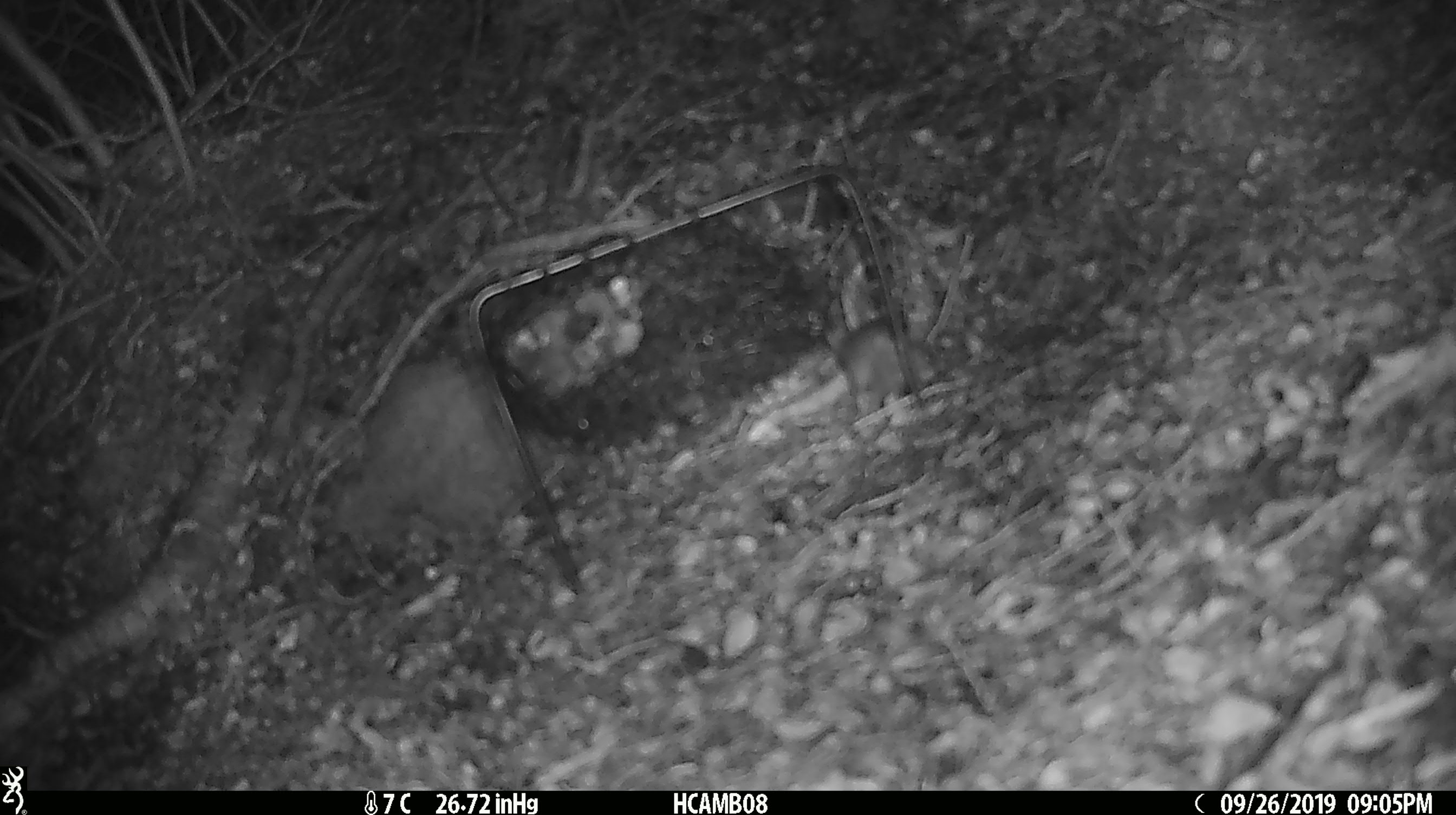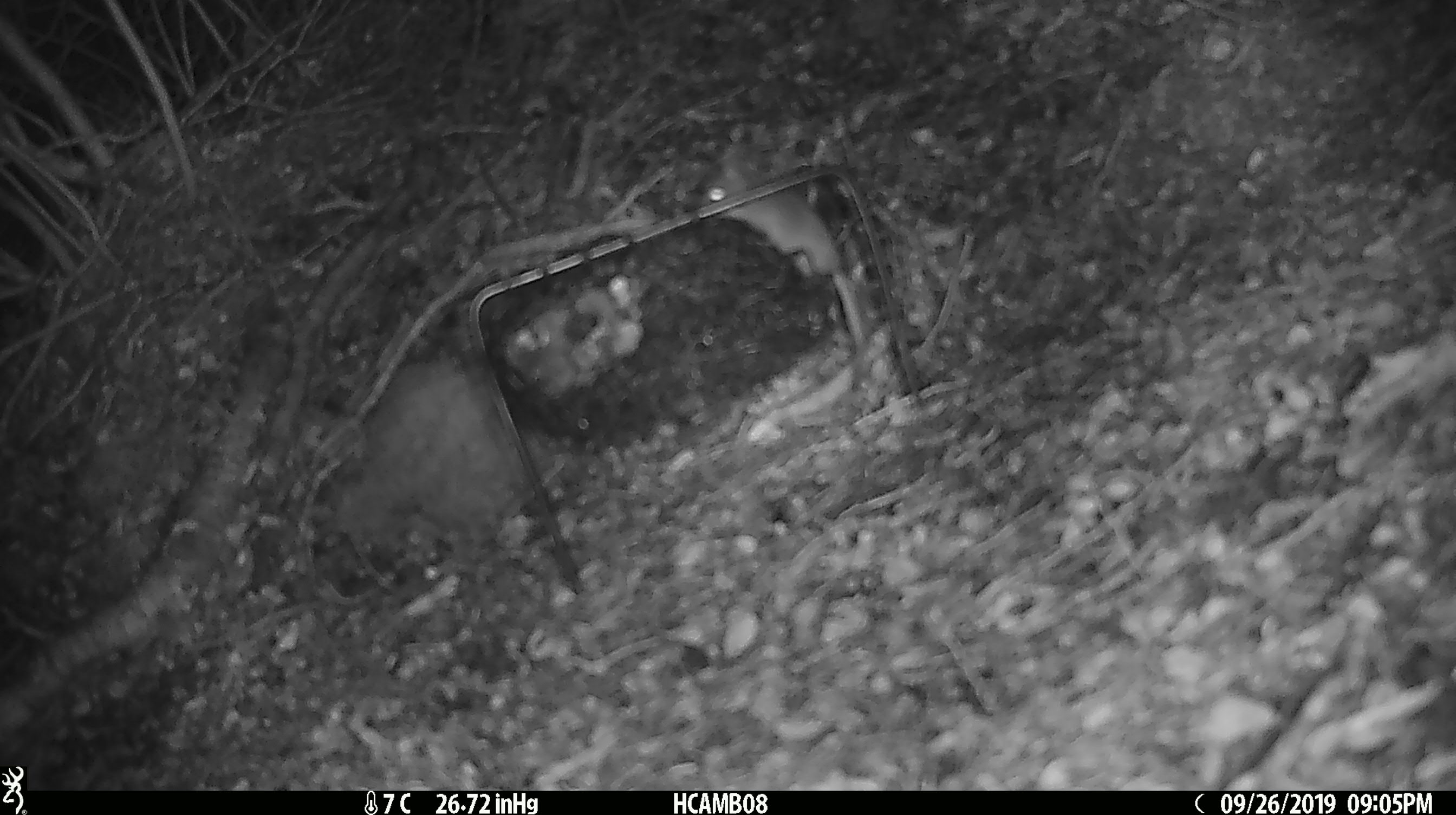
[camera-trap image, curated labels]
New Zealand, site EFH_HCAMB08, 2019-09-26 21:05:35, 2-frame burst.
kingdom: Animalia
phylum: Chordata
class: Mammalia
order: Rodentia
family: Muridae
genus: Mus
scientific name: Mus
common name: mouse